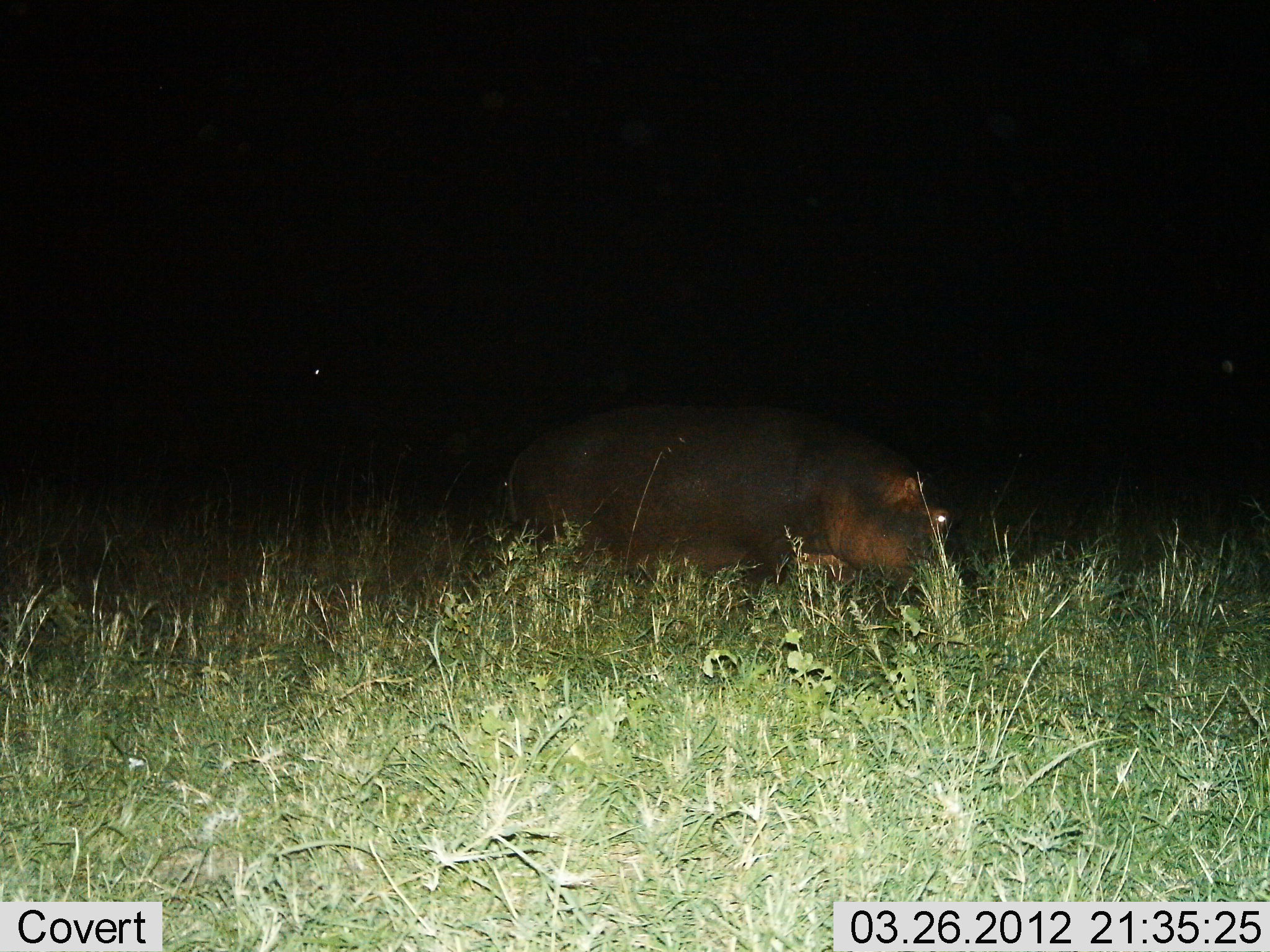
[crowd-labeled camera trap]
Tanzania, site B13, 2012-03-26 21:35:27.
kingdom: Animalia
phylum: Chordata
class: Mammalia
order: Artiodactyla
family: Hippopotamidae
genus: Hippopotamus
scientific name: Hippopotamus amphibius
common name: hippopotamus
Hippopotamus (Hippopotamus amphibius), count 1. Behavior (volunteer vote fractions): standing 35%, resting 0%, moving 29%, interacting 0%. Young present (vote fraction): 0%. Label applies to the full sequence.